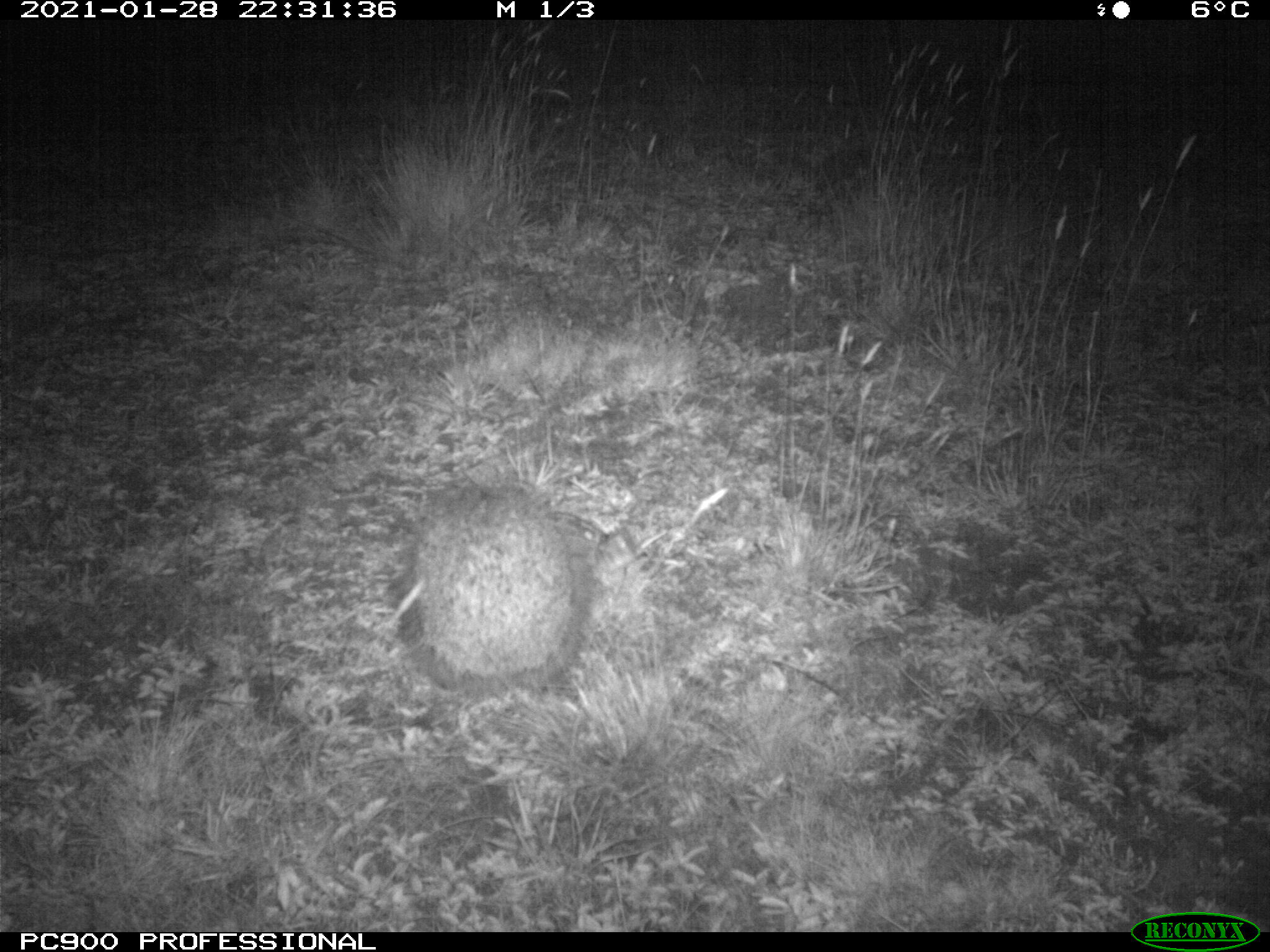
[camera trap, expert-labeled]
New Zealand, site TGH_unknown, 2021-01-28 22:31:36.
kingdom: Animalia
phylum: Chordata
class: Mammalia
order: Eulipotyphla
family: Erinaceidae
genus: Erinaceus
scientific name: Erinaceus europaeus europaeus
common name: european hedgehog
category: hedgehog